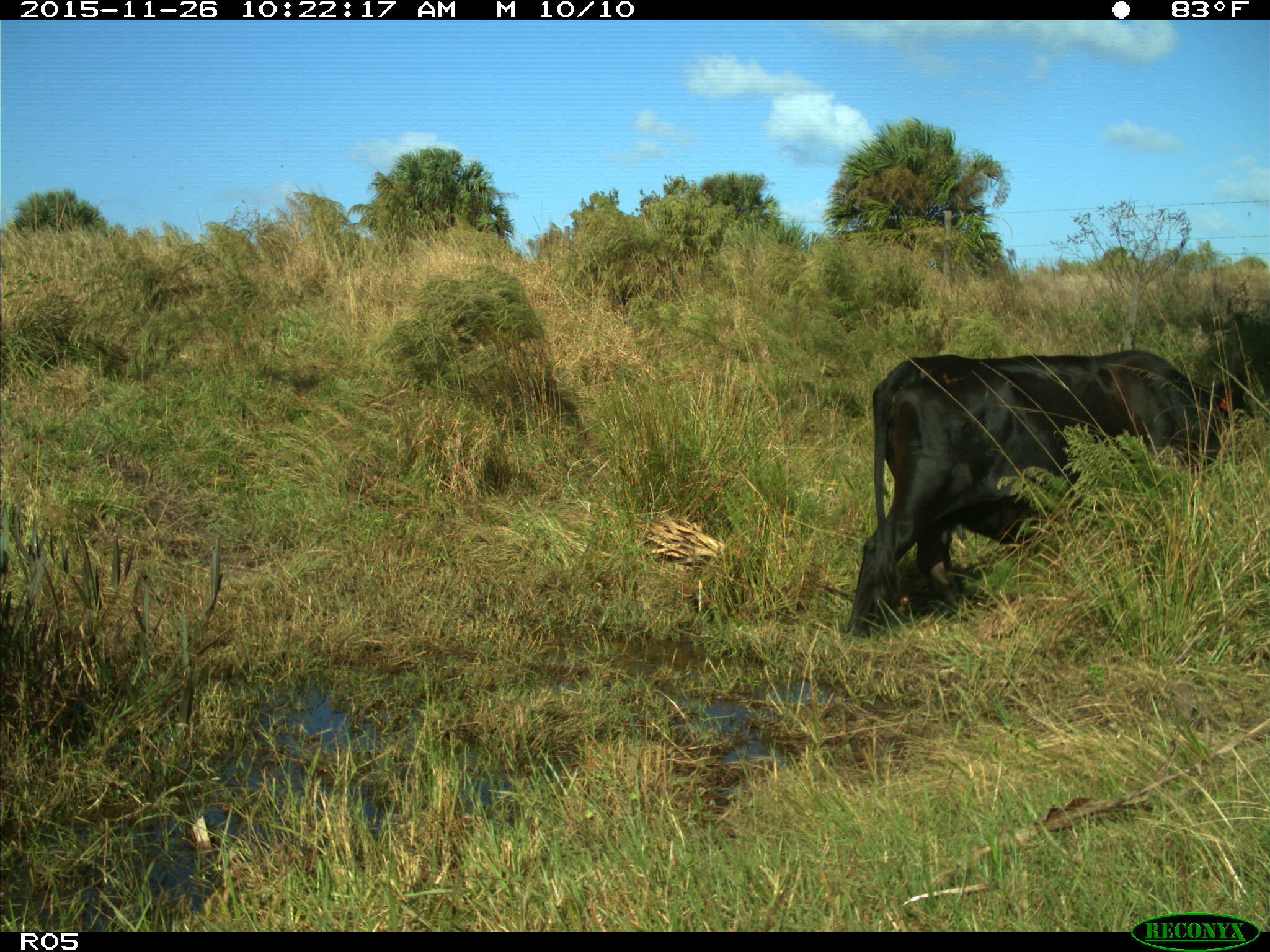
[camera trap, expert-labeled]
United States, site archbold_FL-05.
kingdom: Animalia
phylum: Chordata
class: Mammalia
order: Artiodactyla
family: Bovidae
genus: Bos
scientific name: Bos taurus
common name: domestic cow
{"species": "Bos taurus (domestic cow)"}